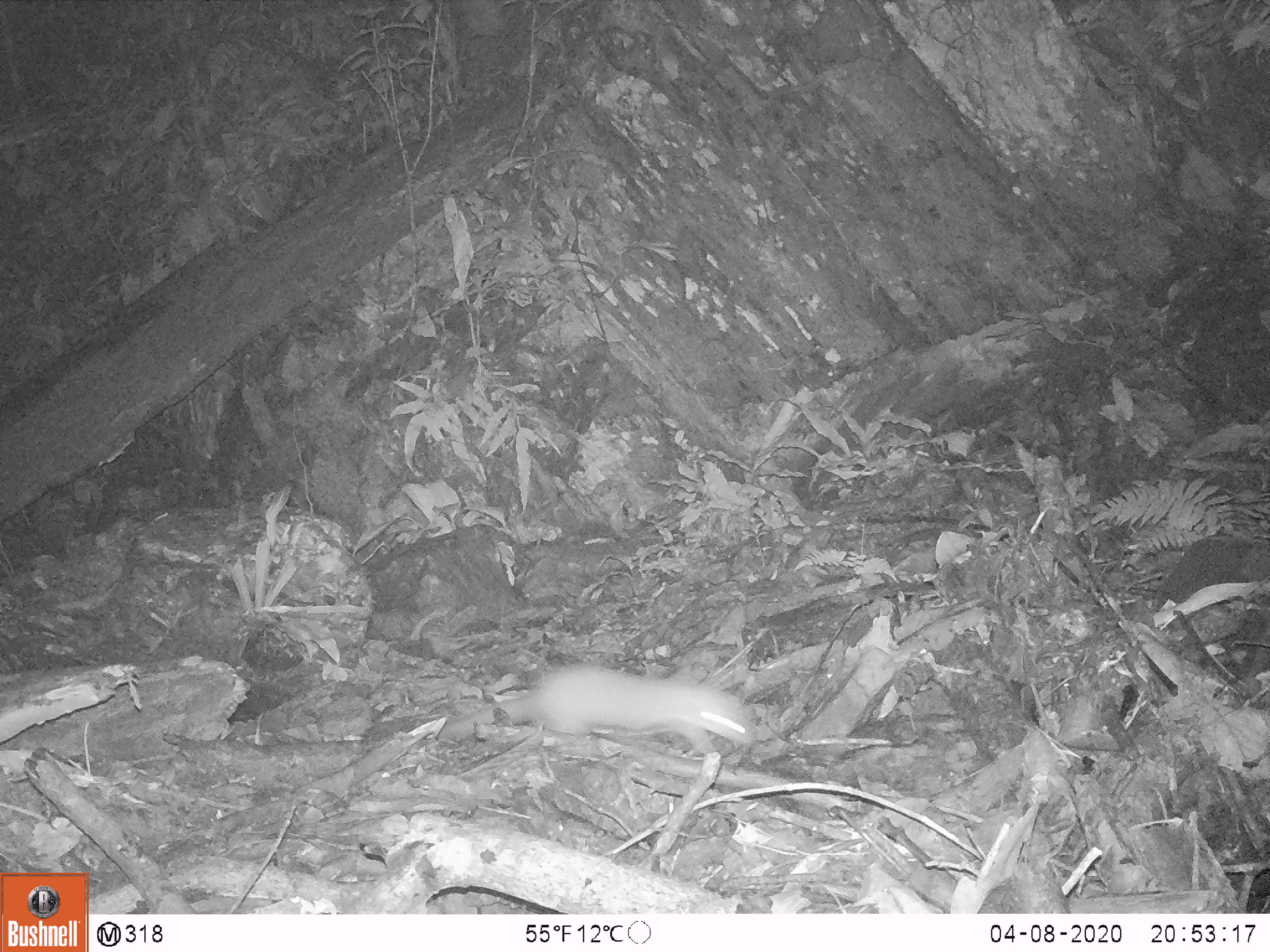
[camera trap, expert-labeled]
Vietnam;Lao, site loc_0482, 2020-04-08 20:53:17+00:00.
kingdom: Animalia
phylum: Chordata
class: Mammalia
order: Carnivora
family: Mustelidae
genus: Melogale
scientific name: Melogale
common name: ferret badger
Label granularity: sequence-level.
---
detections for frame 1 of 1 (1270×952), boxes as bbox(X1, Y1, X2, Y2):
ferret badger: bbox(429, 658, 757, 754)